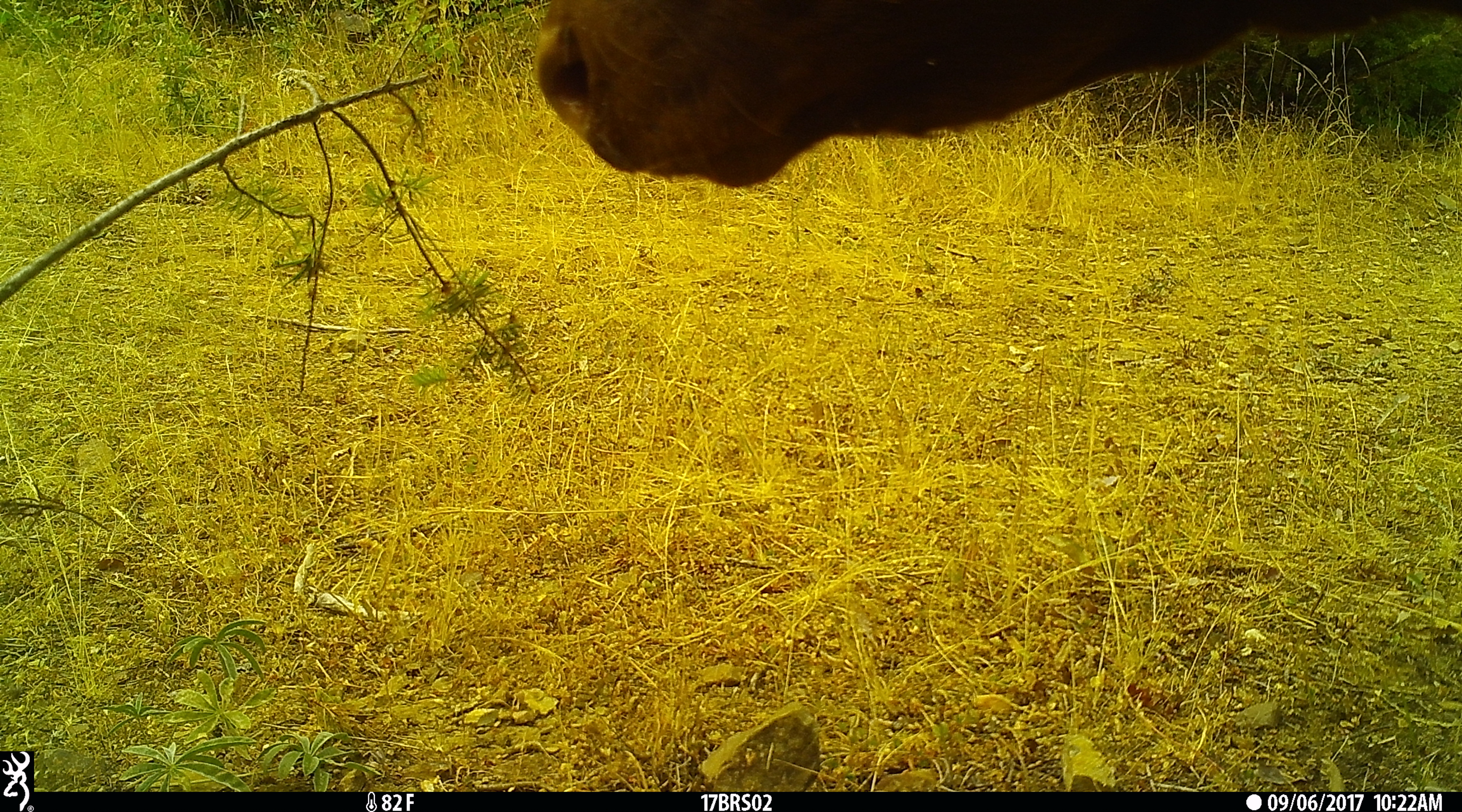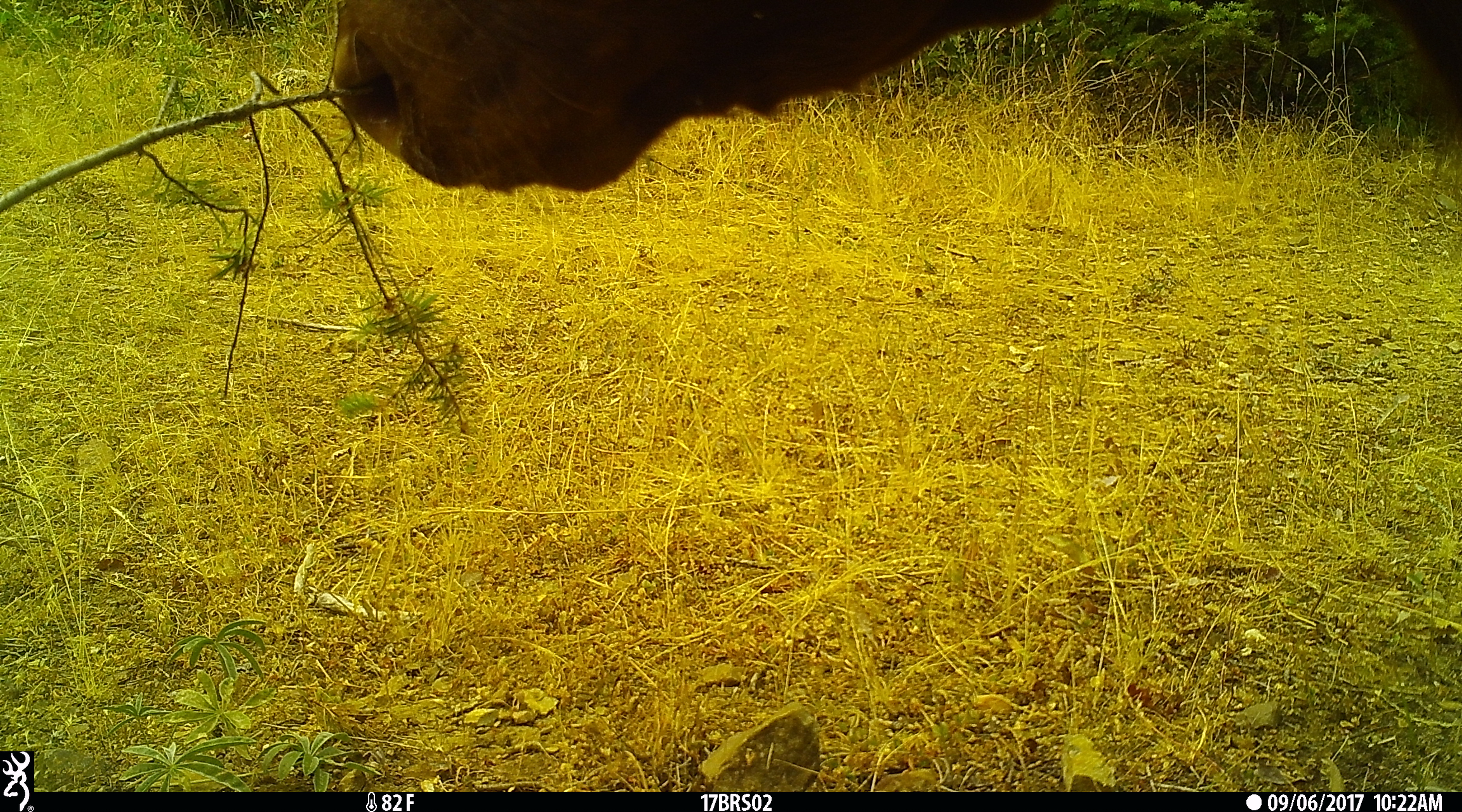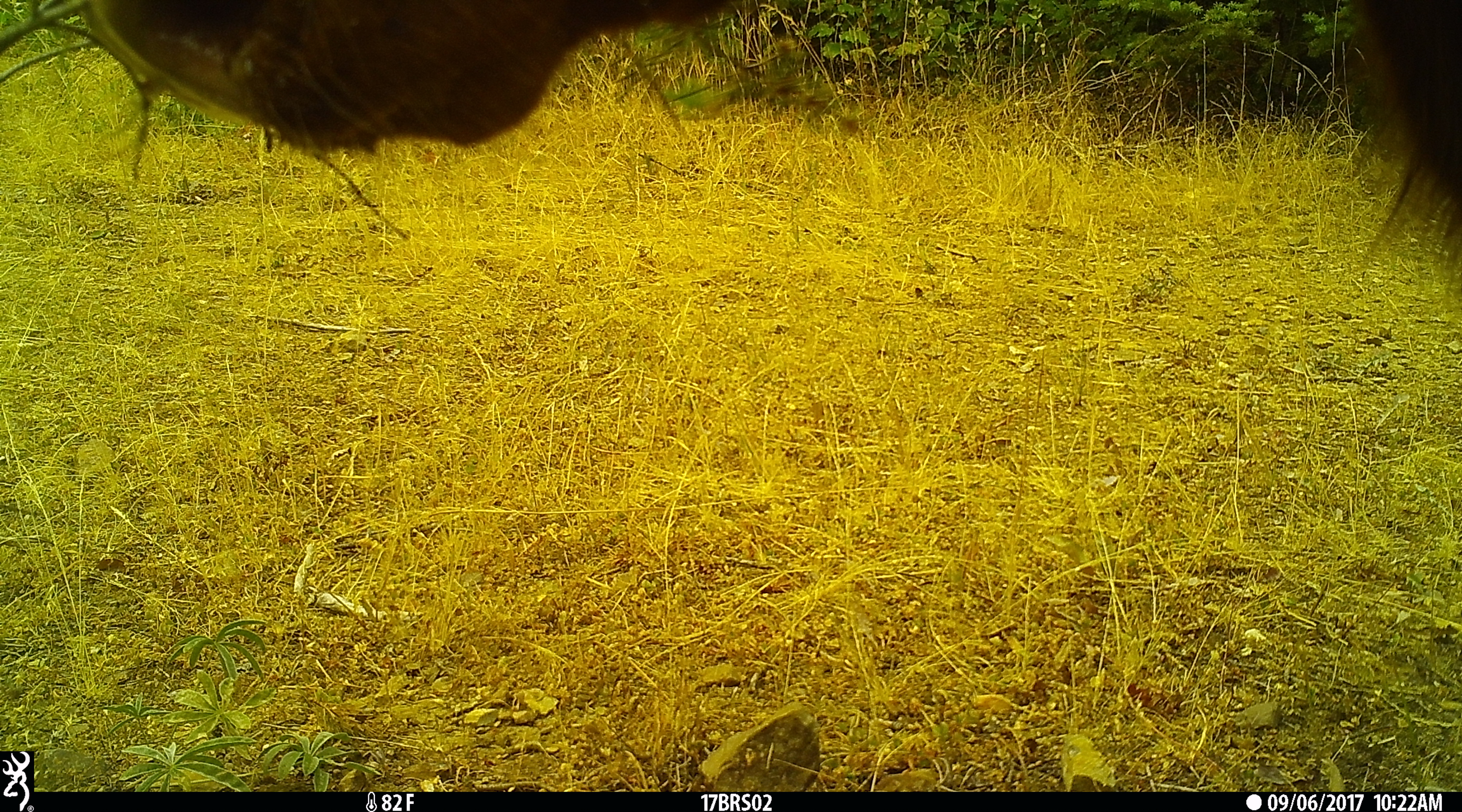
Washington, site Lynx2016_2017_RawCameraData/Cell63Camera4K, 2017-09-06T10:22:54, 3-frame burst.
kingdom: Animalia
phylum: Chordata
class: Mammalia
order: Artiodactyla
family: Bovidae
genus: Bos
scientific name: Bos taurus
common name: domestic cattle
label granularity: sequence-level